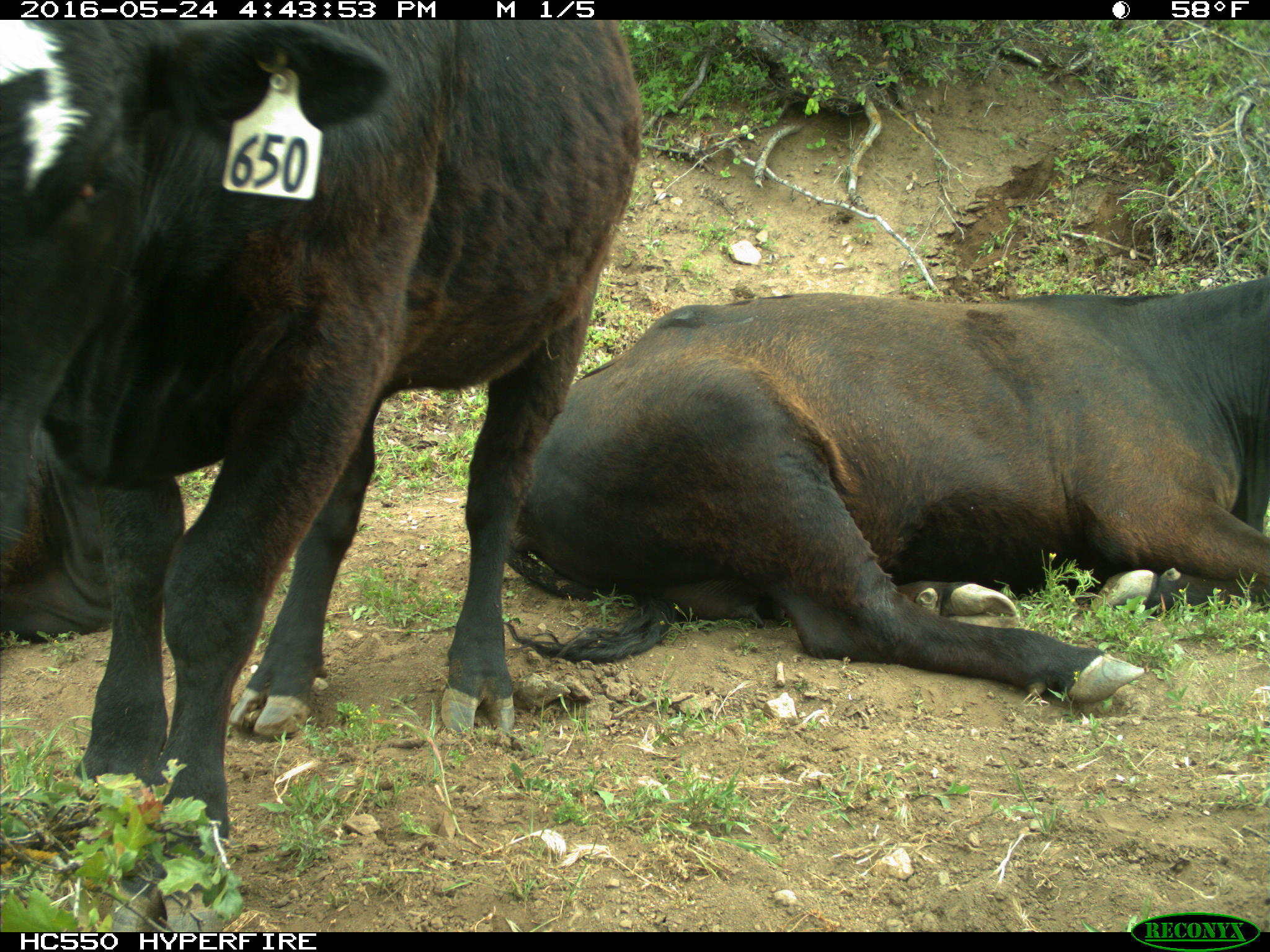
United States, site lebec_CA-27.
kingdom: Animalia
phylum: Chordata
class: Mammalia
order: Artiodactyla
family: Bovidae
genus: Bos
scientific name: Bos taurus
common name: domestic cow